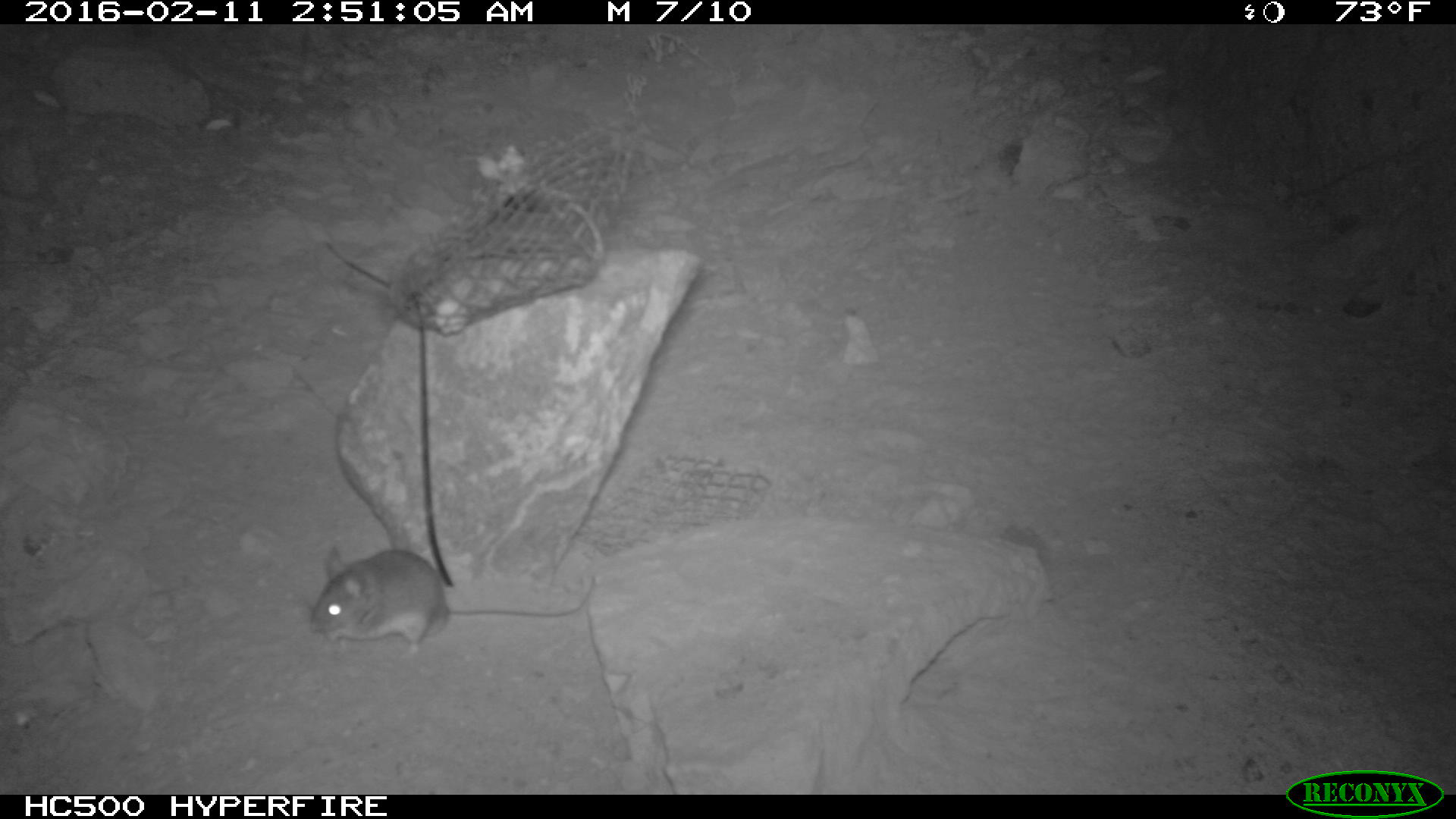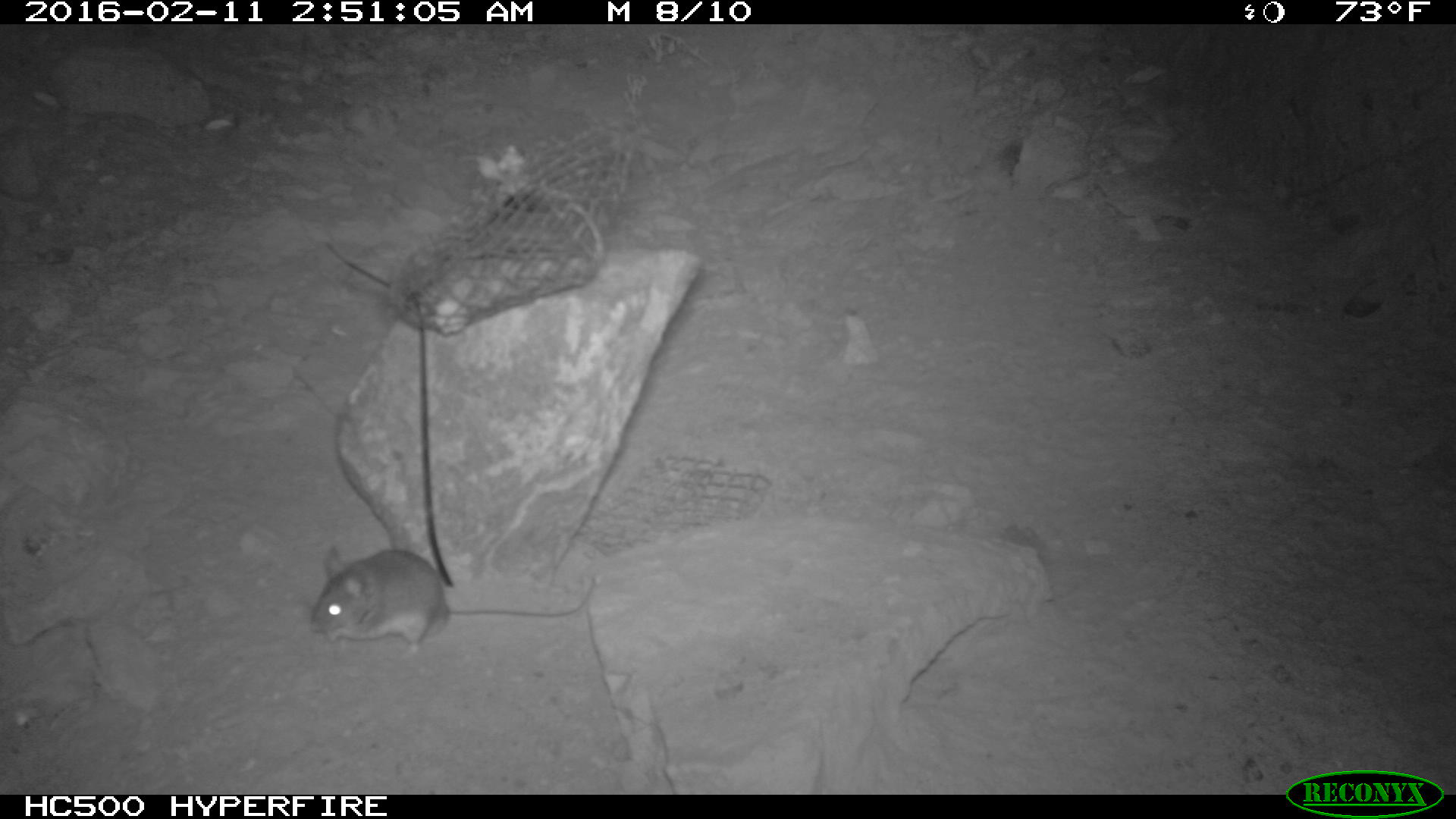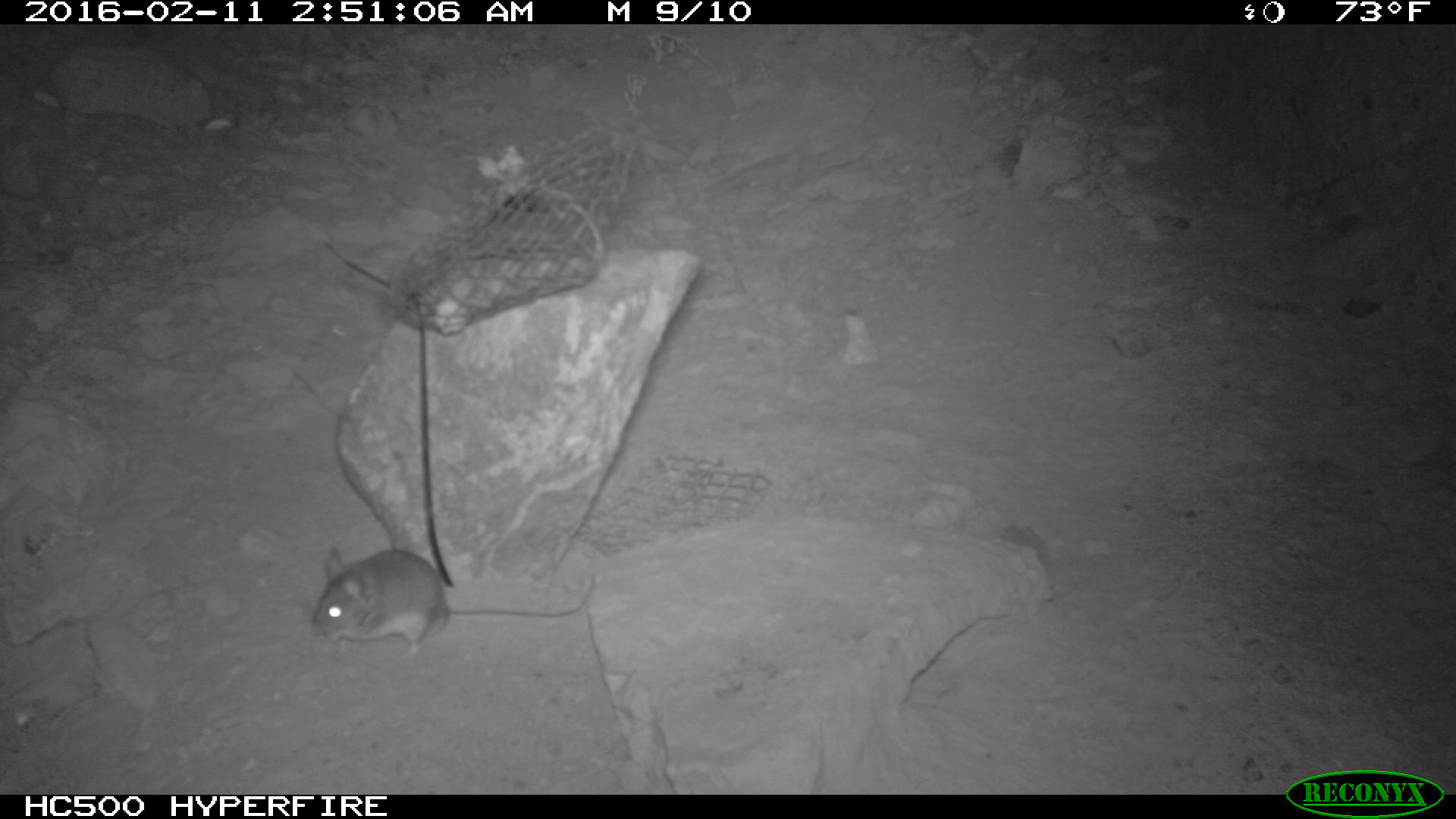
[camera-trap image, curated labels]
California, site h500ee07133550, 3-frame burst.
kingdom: Animalia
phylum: Chordata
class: Mammalia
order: Rodentia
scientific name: Rodentia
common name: rodent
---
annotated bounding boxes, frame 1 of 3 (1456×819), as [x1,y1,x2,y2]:
rodent: [305,546,595,654]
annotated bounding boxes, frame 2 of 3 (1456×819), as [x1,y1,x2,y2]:
rodent: [309,544,599,661]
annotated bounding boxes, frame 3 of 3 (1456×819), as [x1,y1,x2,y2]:
rodent: [305,546,595,654]